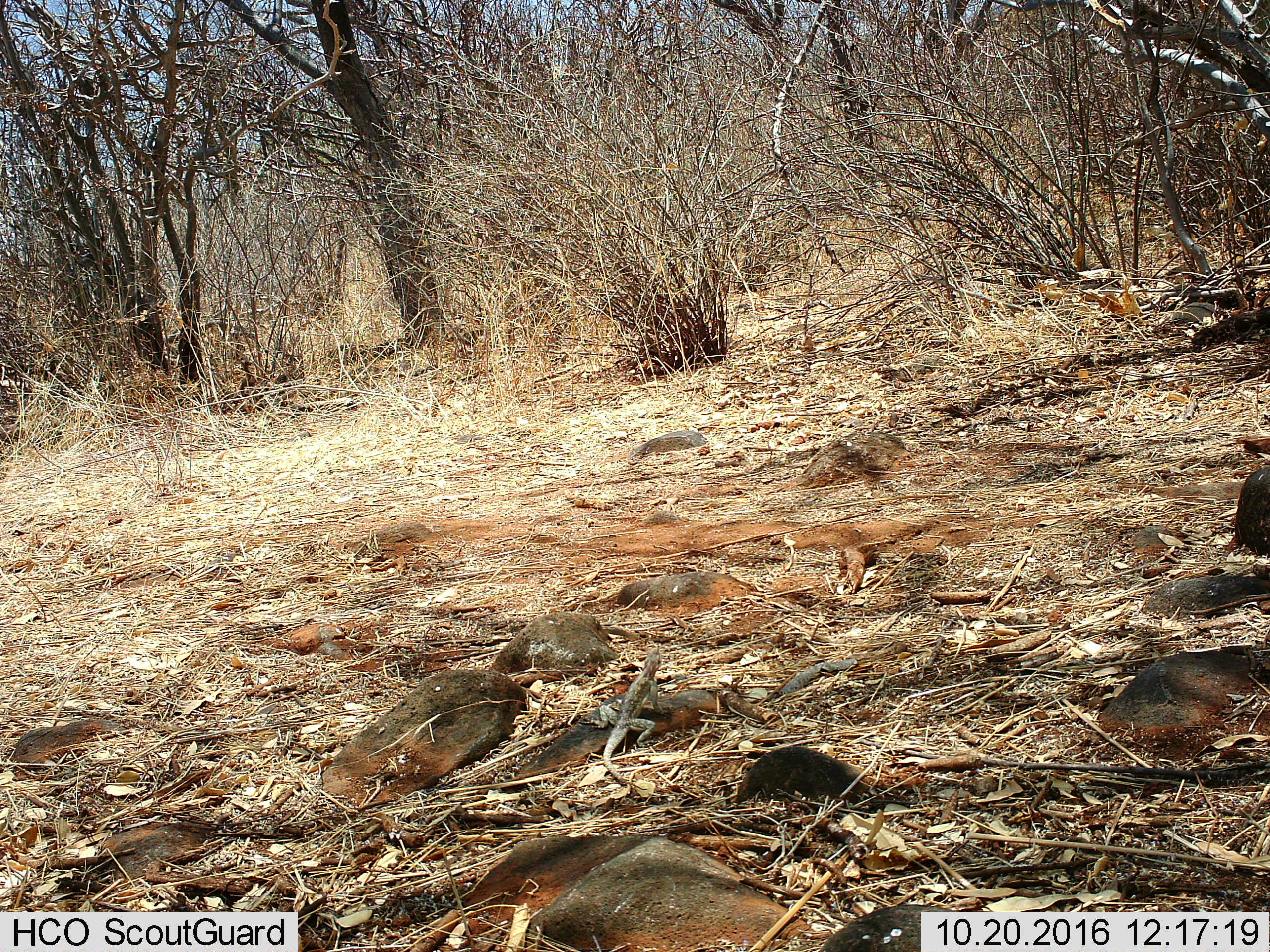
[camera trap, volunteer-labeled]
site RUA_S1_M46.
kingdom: Animalia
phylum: Chordata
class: Reptilia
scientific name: Reptilia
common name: reptile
Reptile (Reptilia), count 1. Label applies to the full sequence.